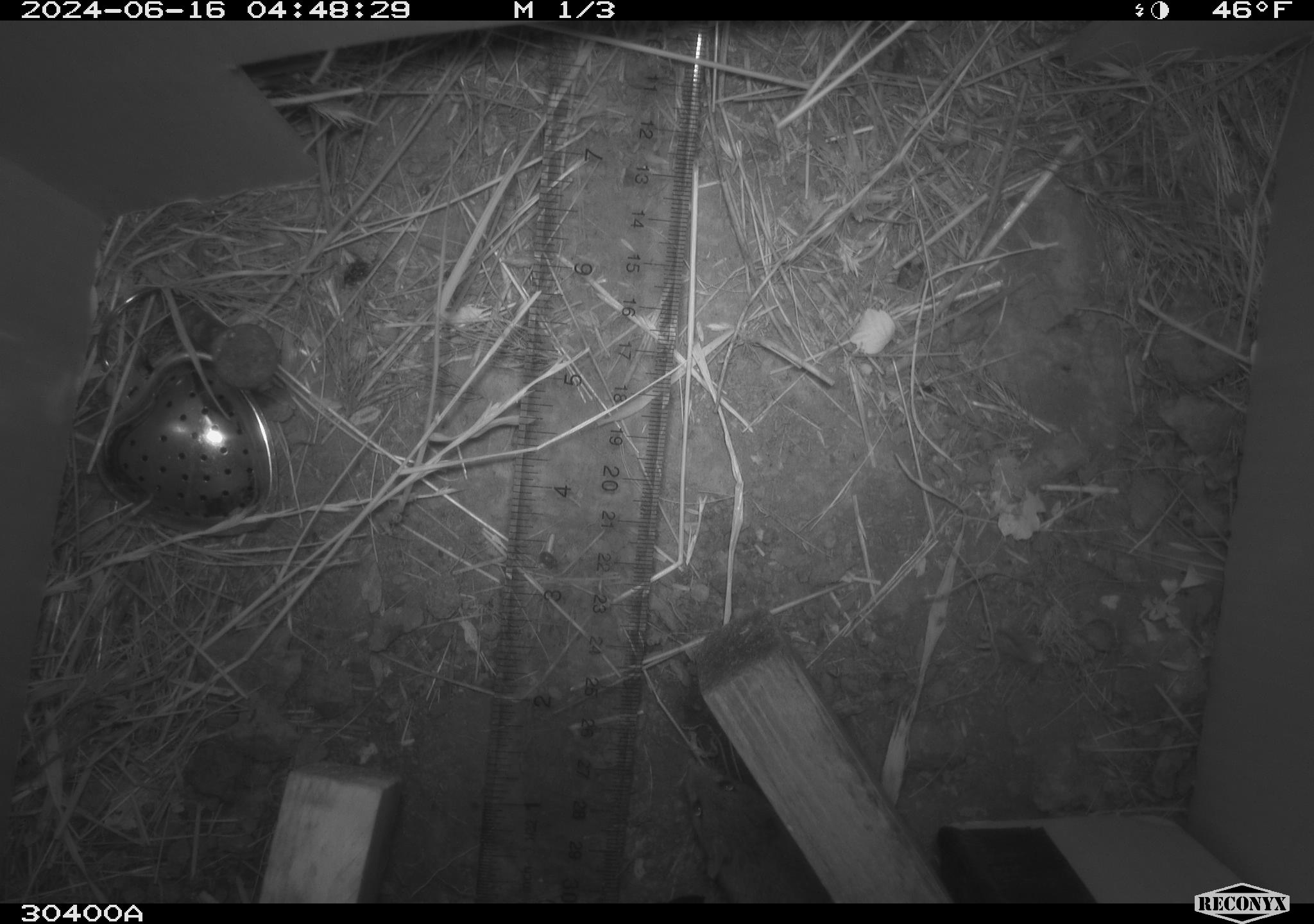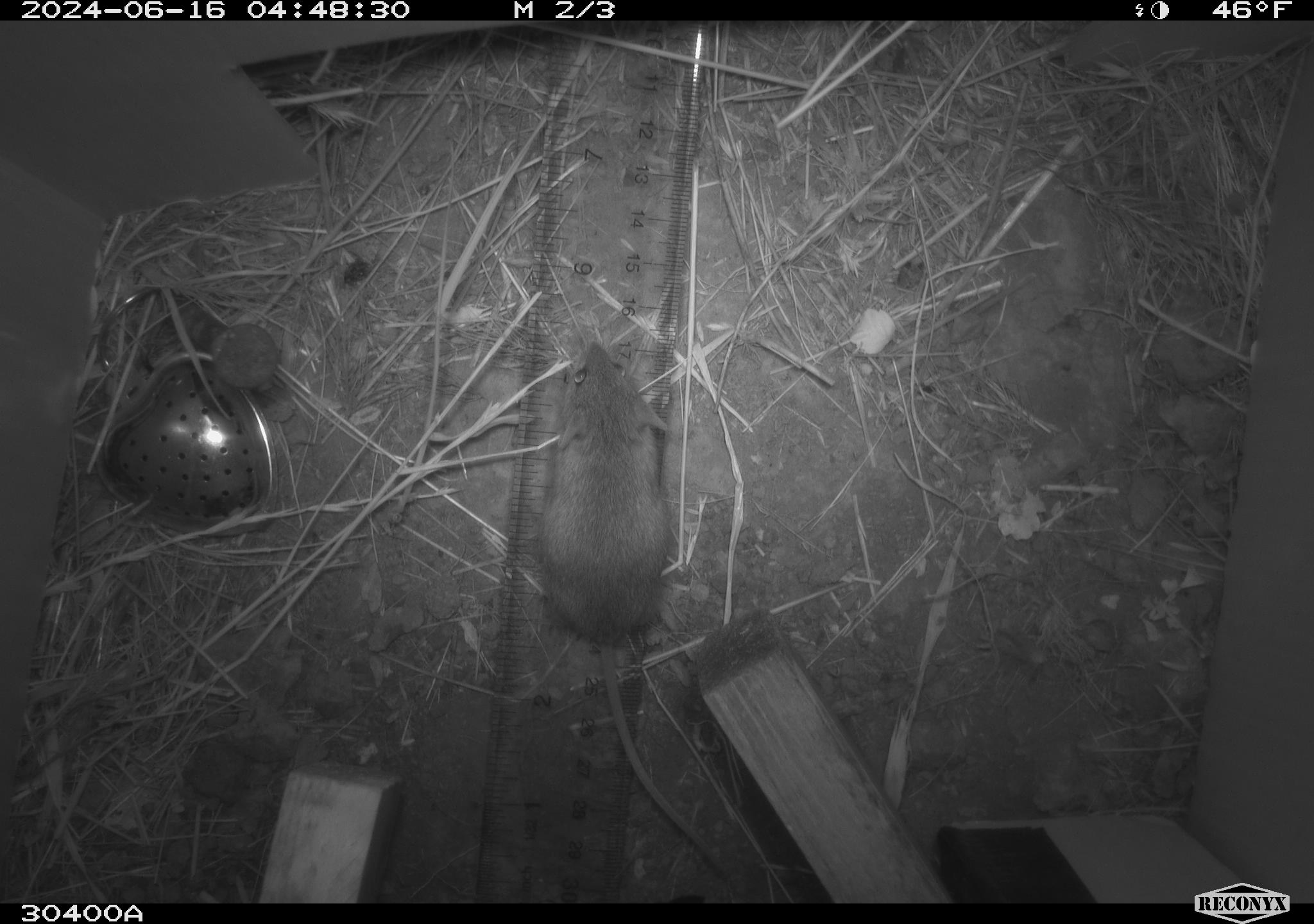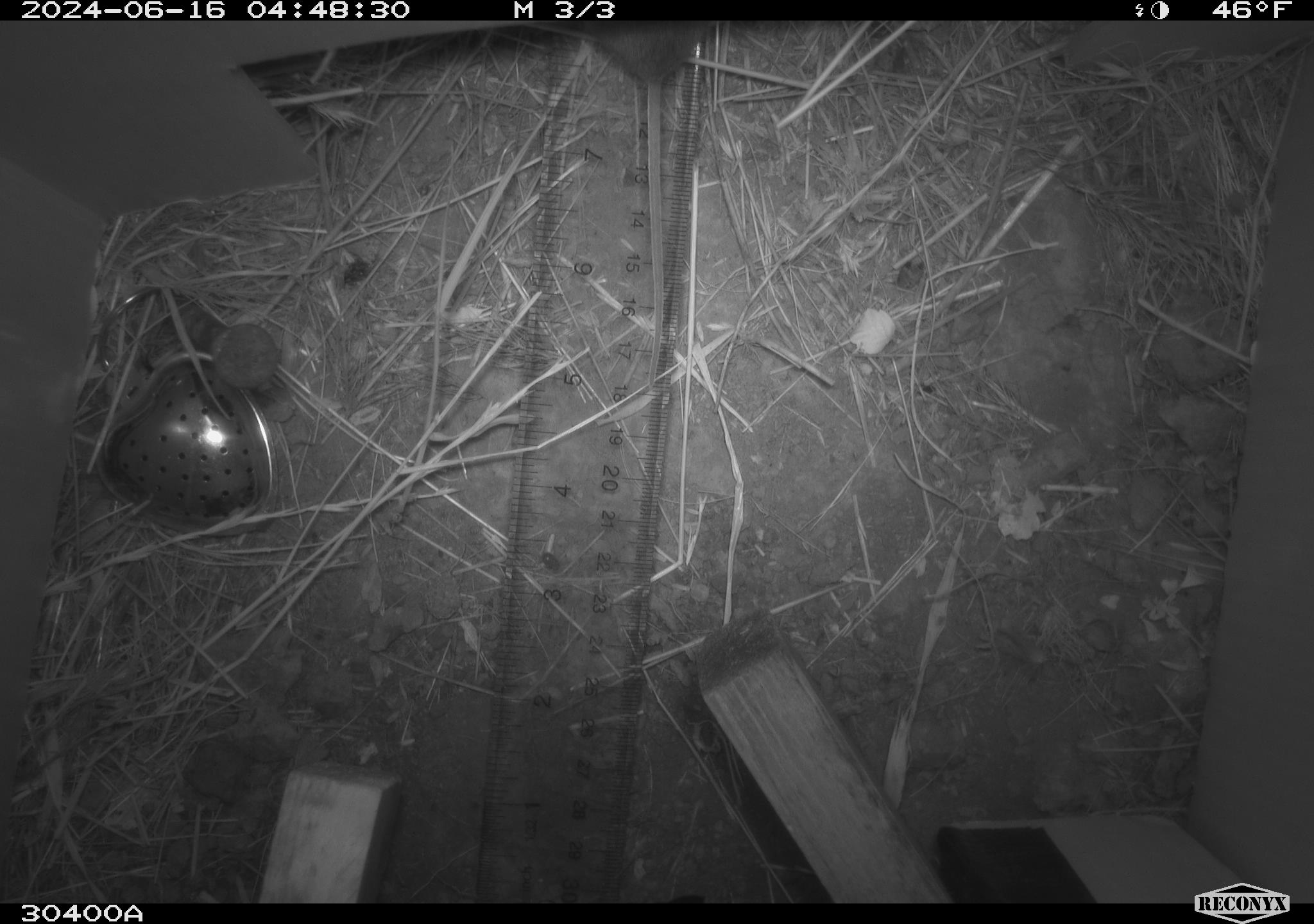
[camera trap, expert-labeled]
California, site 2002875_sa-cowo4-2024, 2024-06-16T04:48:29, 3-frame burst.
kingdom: Animalia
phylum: Chordata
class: Mammalia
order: Rodentia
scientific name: Rodentia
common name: mouse species